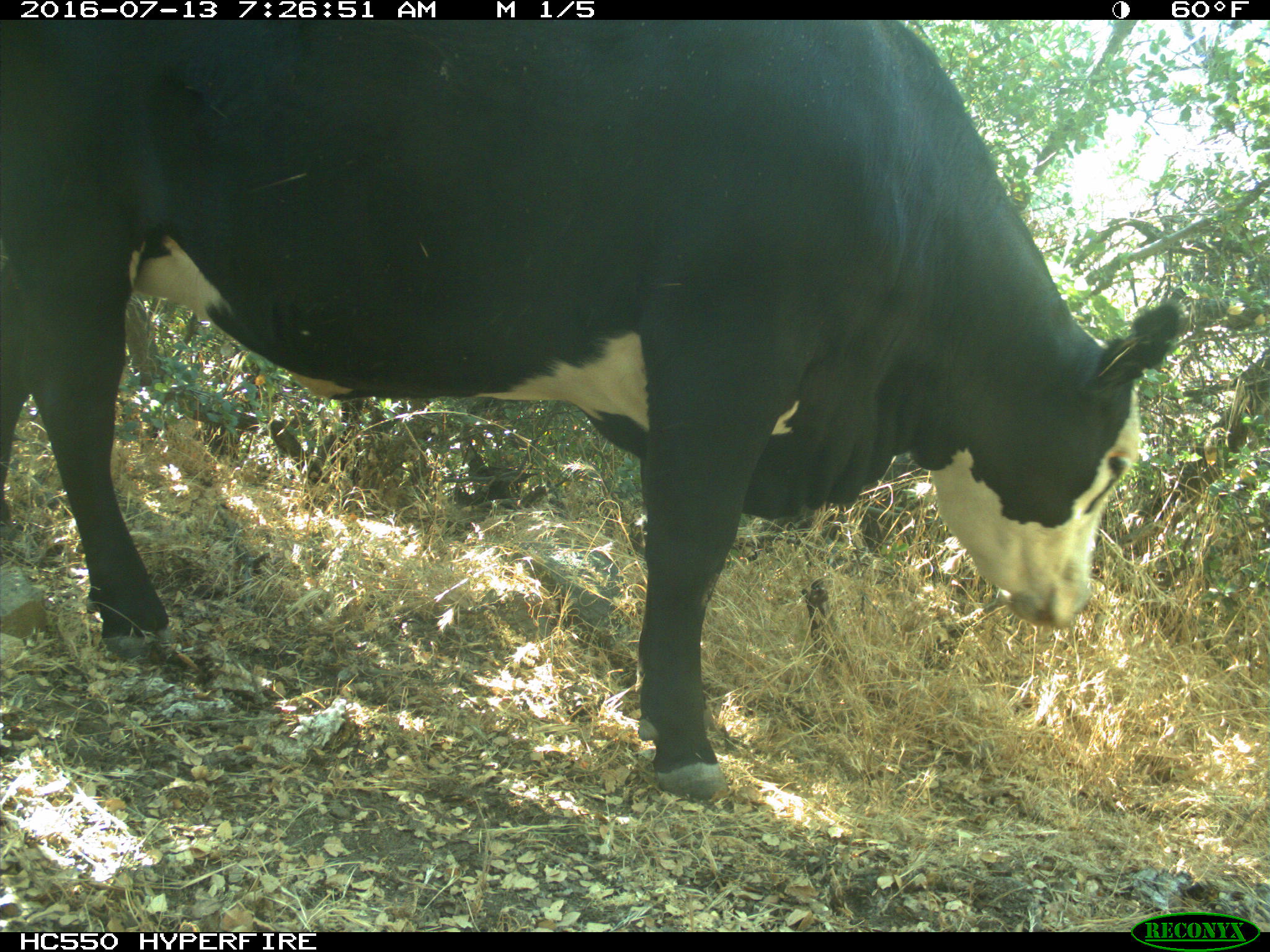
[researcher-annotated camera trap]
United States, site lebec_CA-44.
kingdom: Animalia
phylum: Chordata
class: Mammalia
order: Artiodactyla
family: Bovidae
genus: Bos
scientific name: Bos taurus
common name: domestic cow